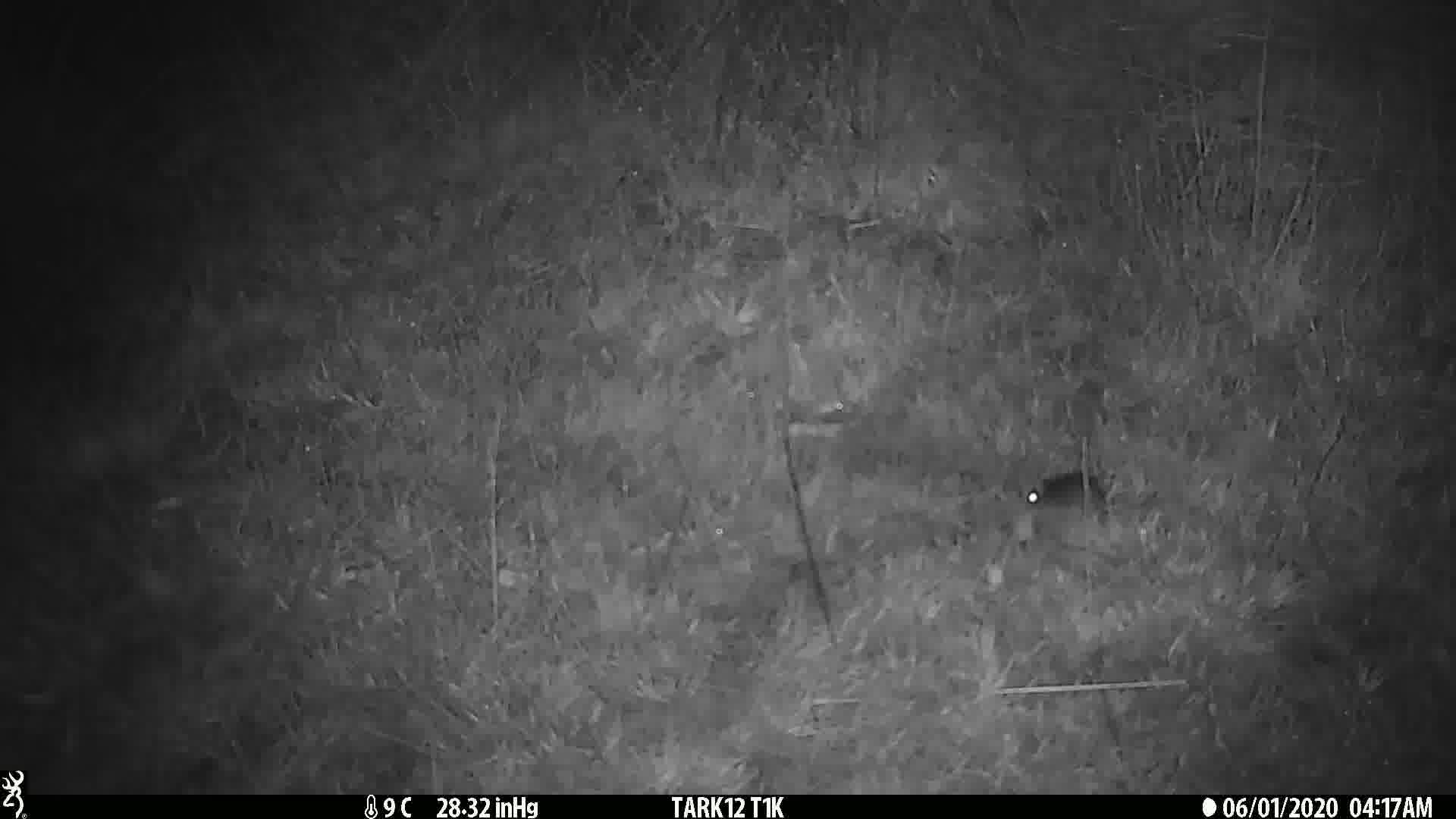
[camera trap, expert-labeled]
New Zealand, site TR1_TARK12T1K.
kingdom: Animalia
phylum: Chordata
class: Mammalia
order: Rodentia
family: Muridae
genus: Mus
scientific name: Mus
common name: mouse